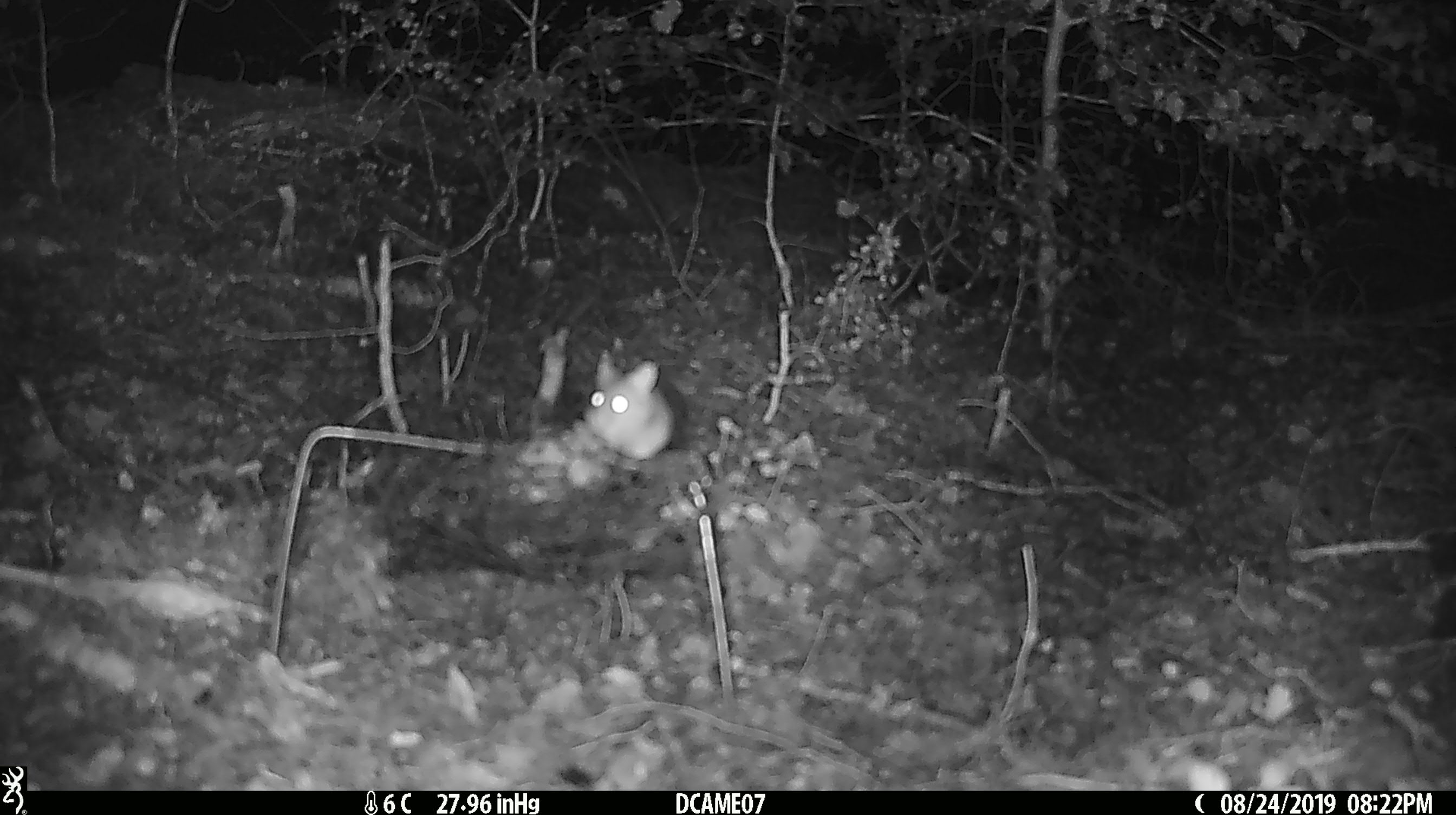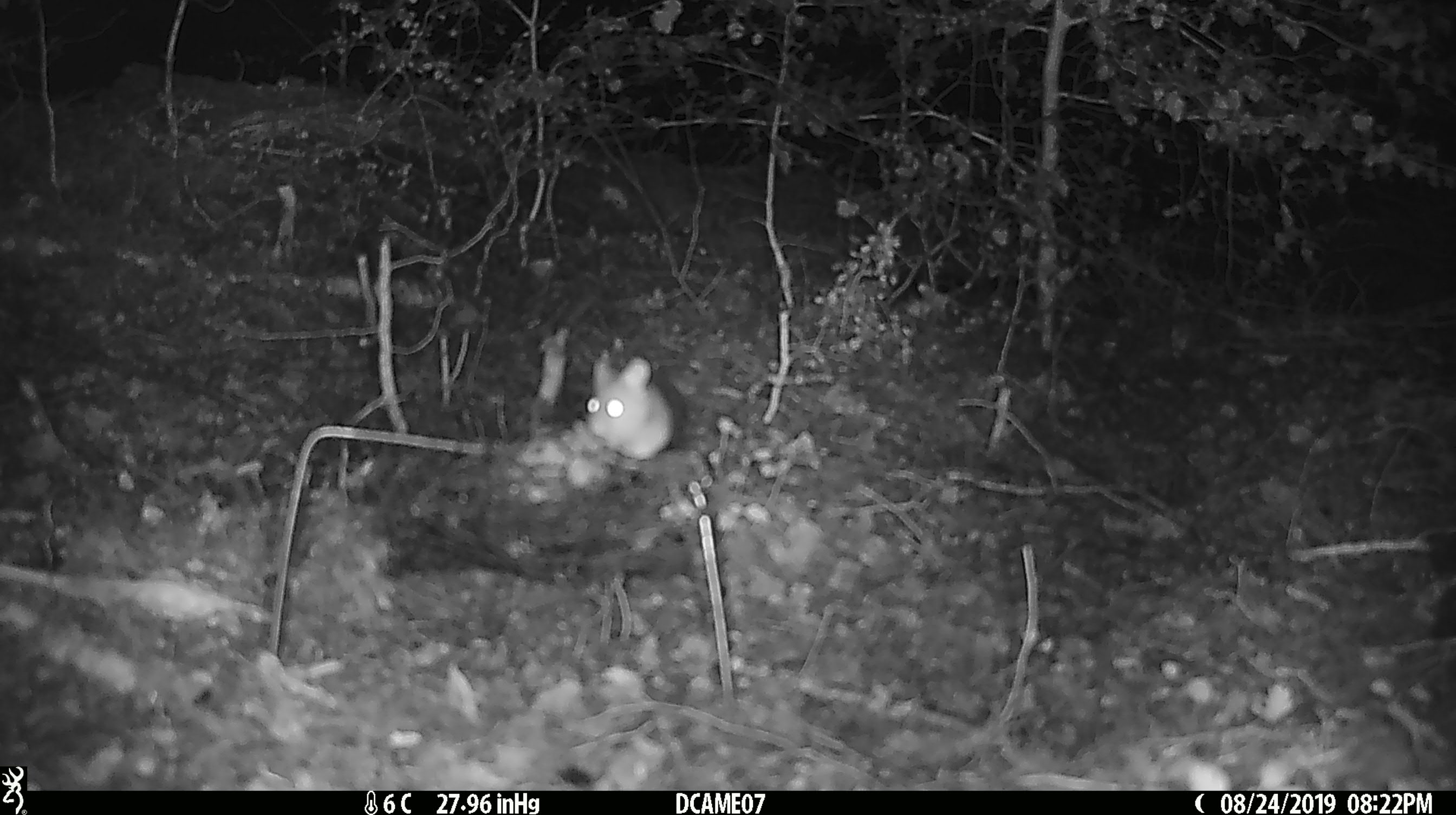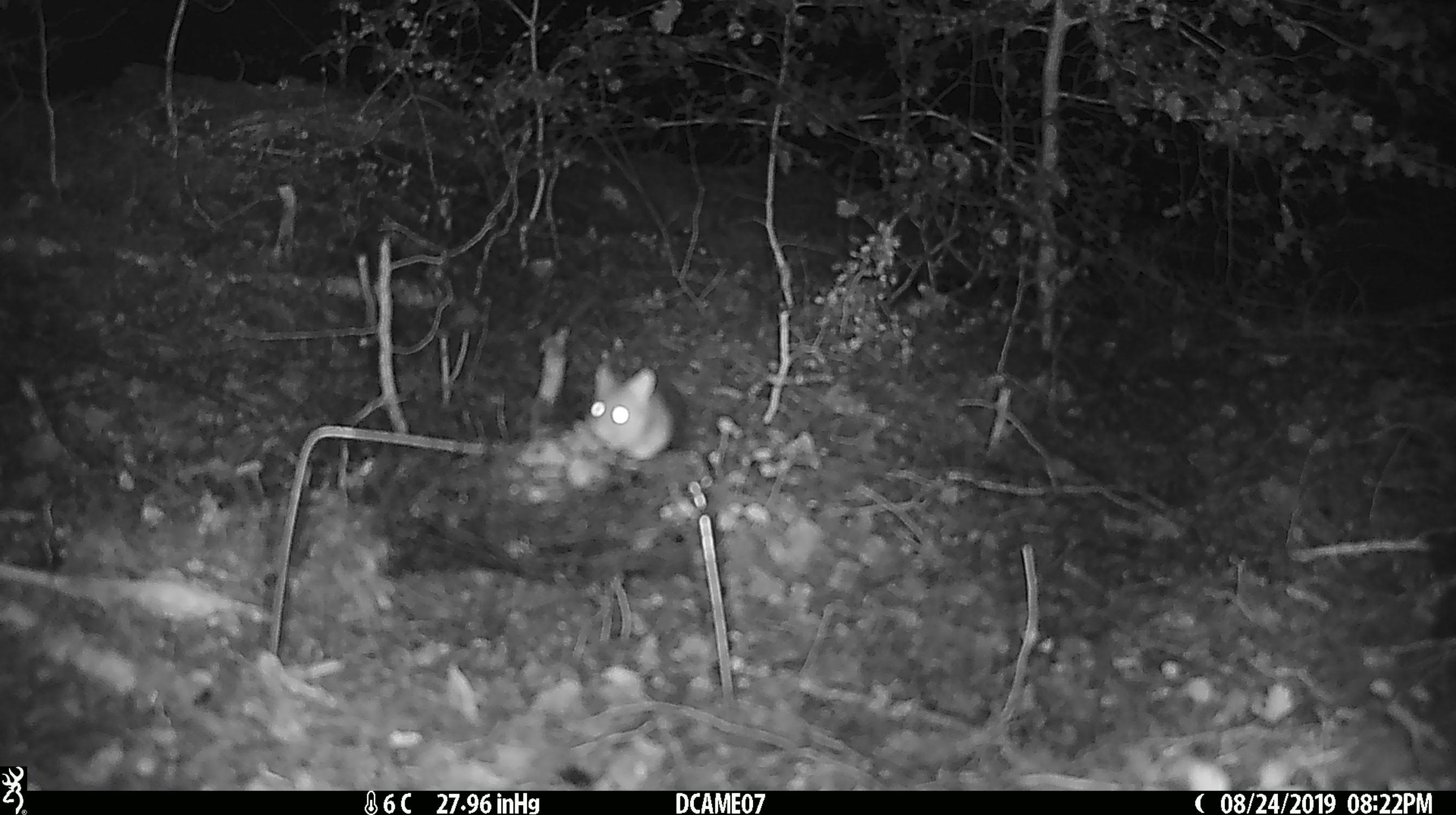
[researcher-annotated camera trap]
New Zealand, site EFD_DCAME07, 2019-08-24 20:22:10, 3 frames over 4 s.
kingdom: Animalia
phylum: Chordata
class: Mammalia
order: Rodentia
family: Muridae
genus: Mus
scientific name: Mus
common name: mouse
Mouse (Mus).